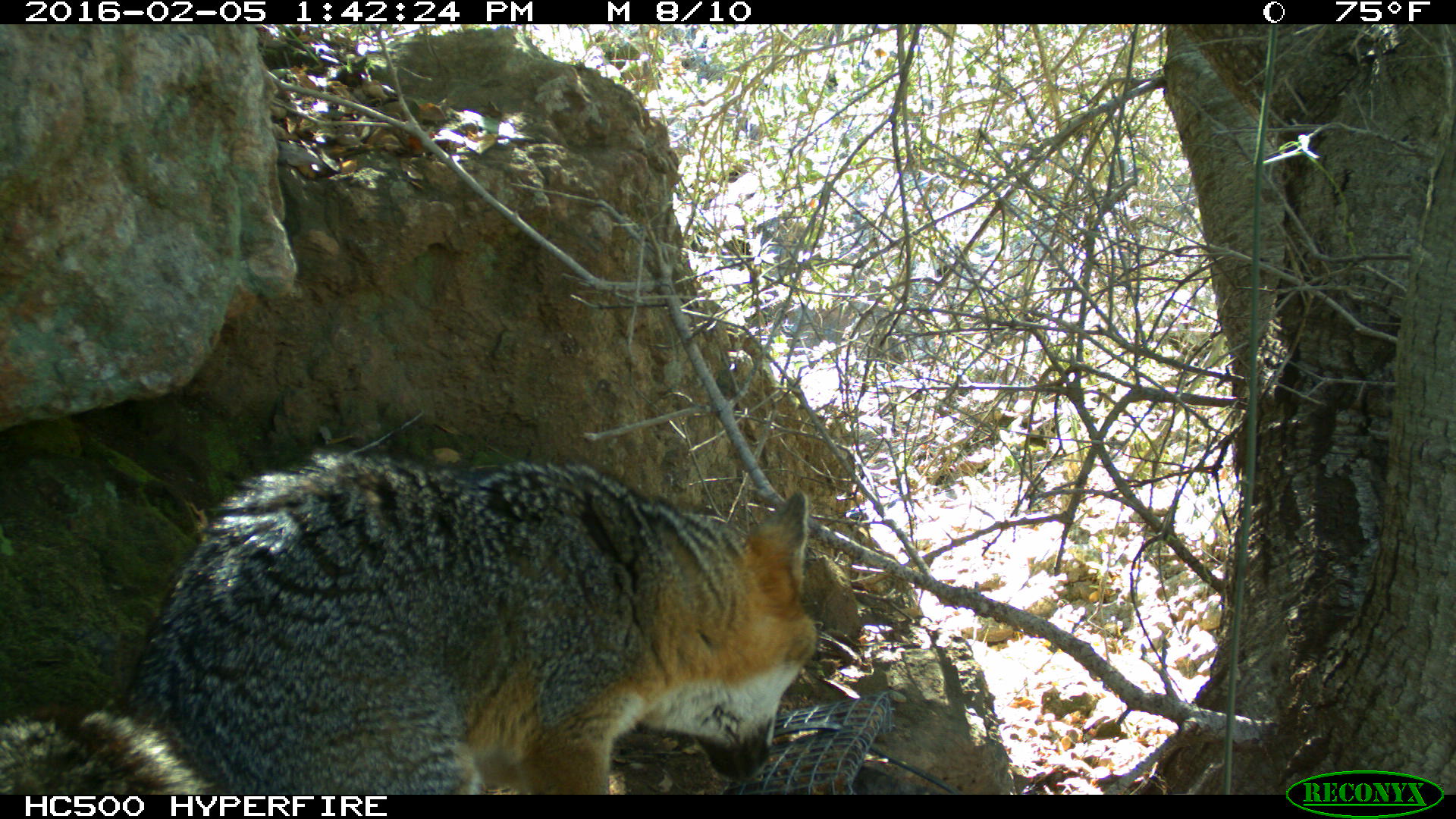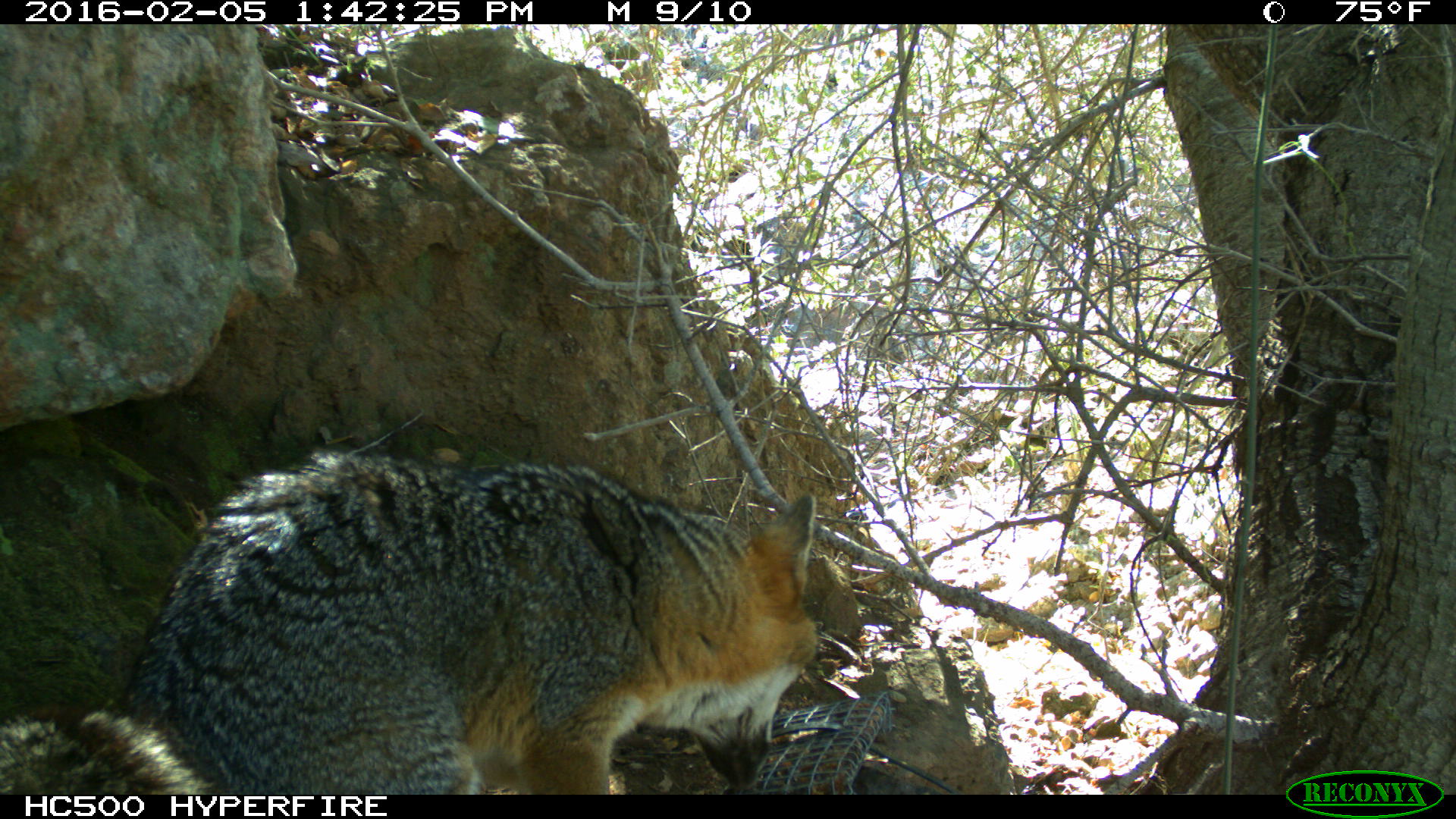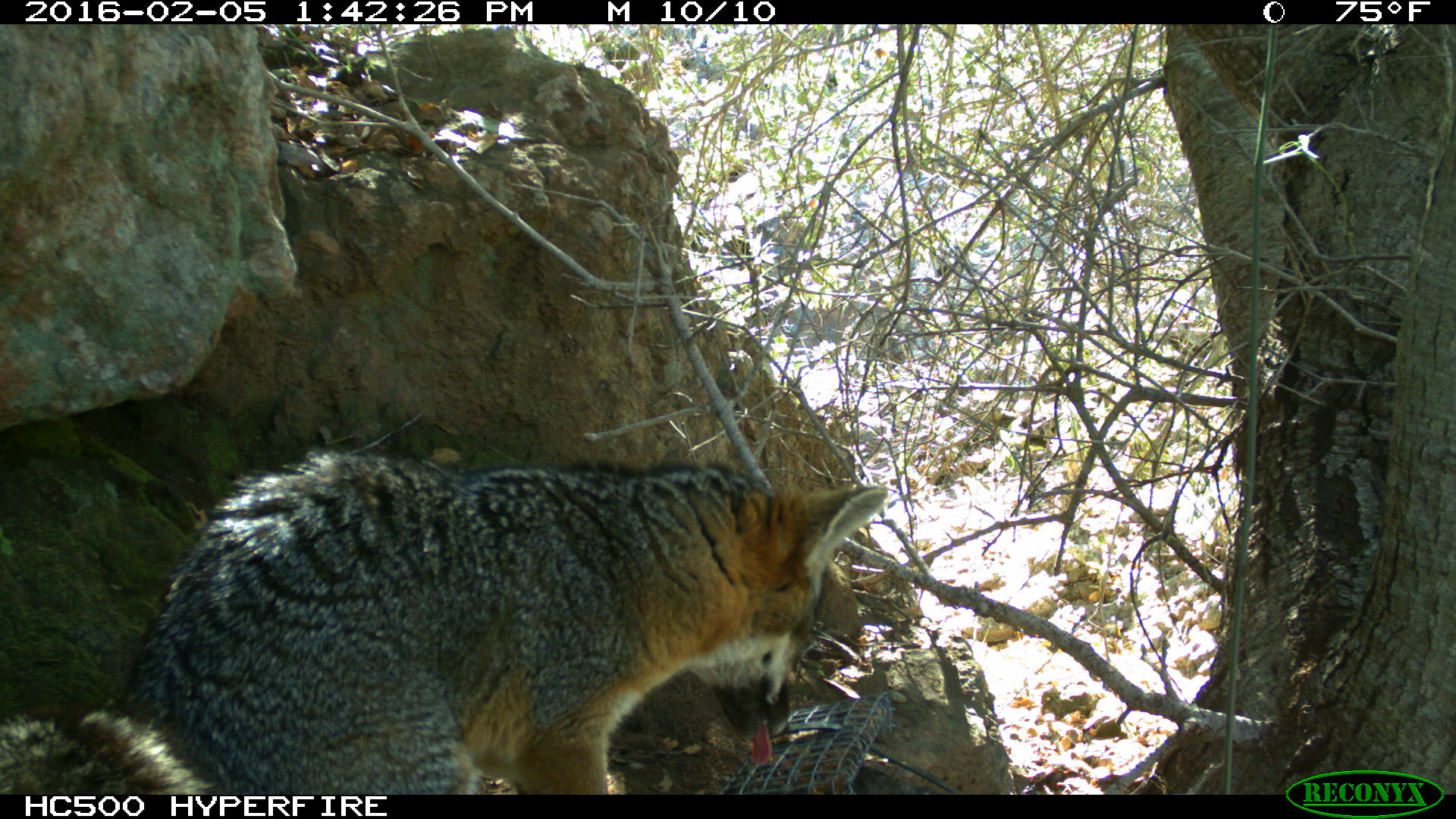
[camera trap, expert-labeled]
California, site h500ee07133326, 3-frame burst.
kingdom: Animalia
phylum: Chordata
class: Mammalia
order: Carnivora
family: Canidae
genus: Urocyon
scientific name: Urocyon littoralis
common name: island fox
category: fox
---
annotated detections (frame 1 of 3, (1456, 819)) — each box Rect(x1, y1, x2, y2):
fox: Rect(0, 448, 821, 794)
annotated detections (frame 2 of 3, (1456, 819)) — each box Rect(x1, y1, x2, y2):
fox: Rect(0, 451, 815, 793)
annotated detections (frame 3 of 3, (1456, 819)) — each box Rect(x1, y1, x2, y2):
fox: Rect(0, 449, 888, 795)